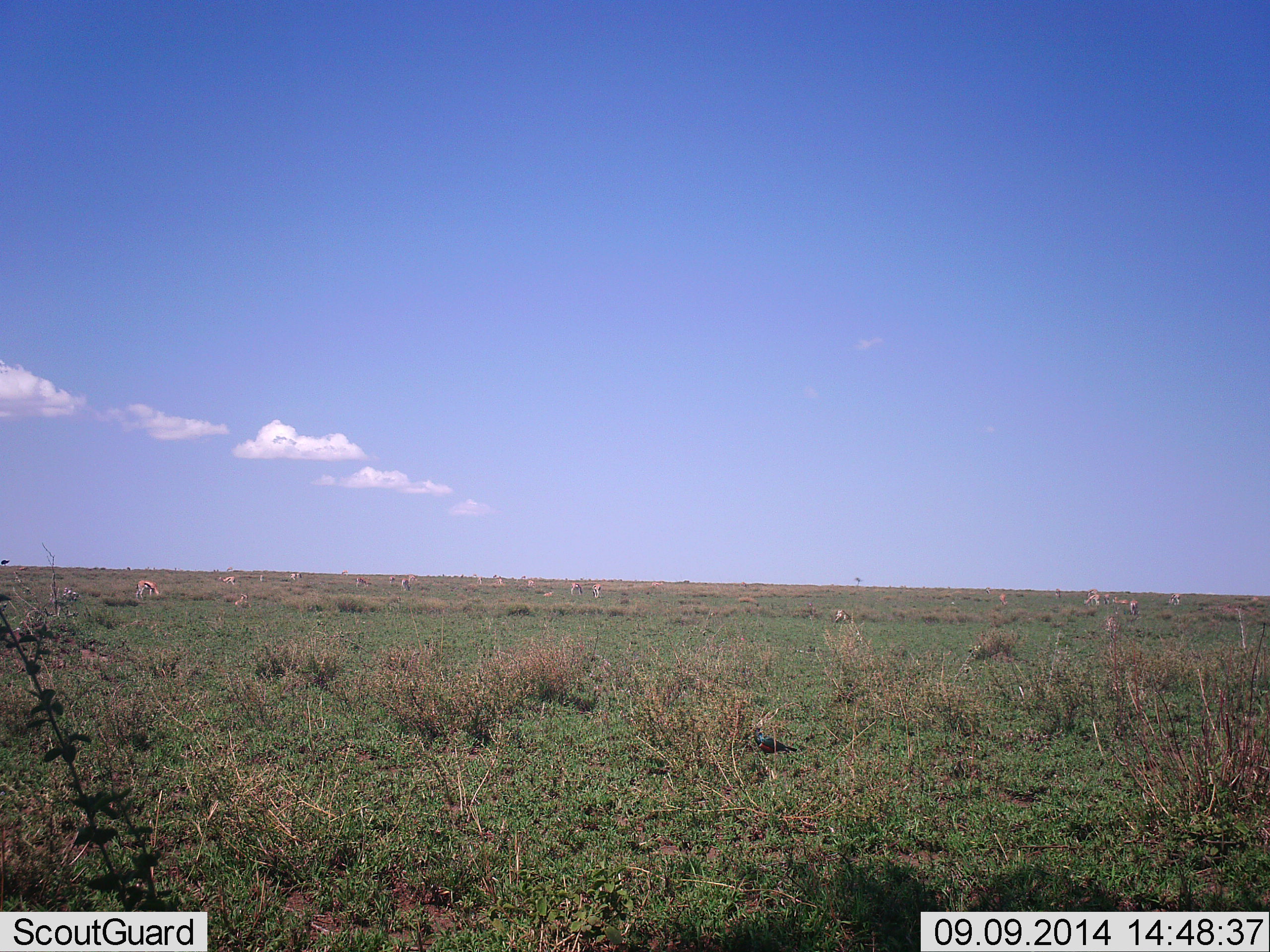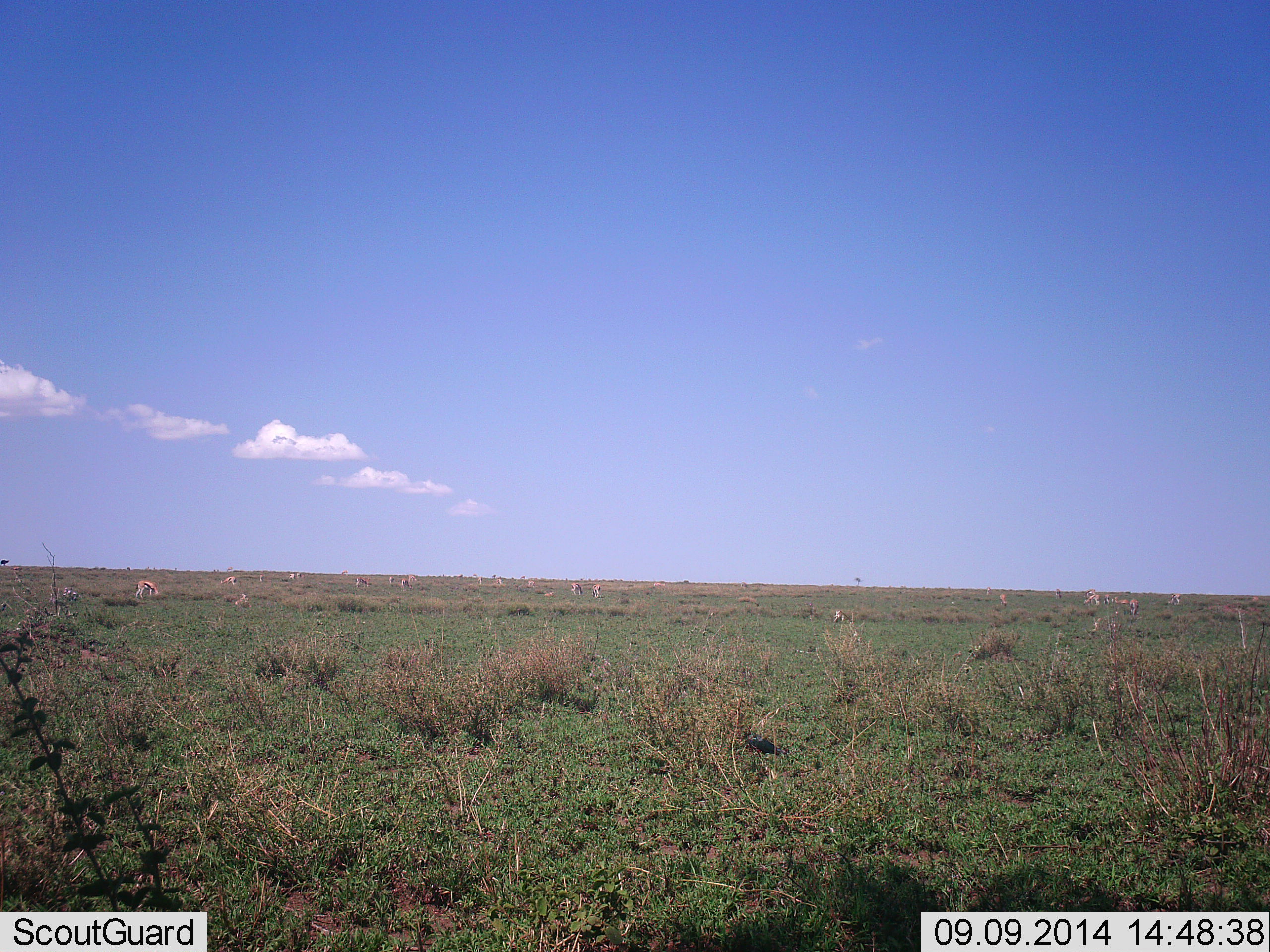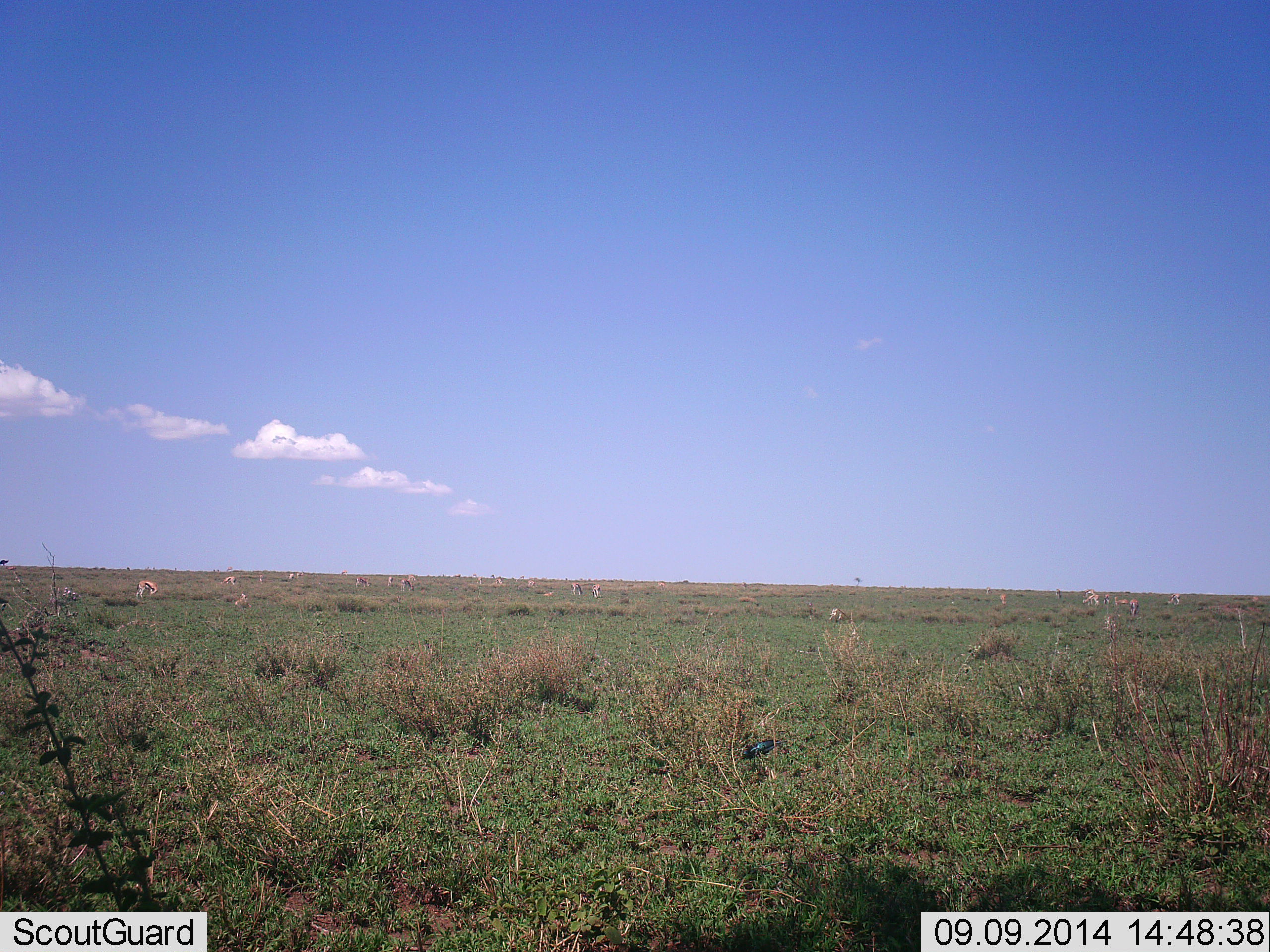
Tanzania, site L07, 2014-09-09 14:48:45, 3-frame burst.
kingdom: Animalia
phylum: Chordata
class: Mammalia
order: Artiodactyla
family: Bovidae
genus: Eudorcas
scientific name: Eudorcas thomsonii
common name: thomson's gazelle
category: gazellethomsons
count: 11-50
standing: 54%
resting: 15%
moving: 23%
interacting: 0%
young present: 0%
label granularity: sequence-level